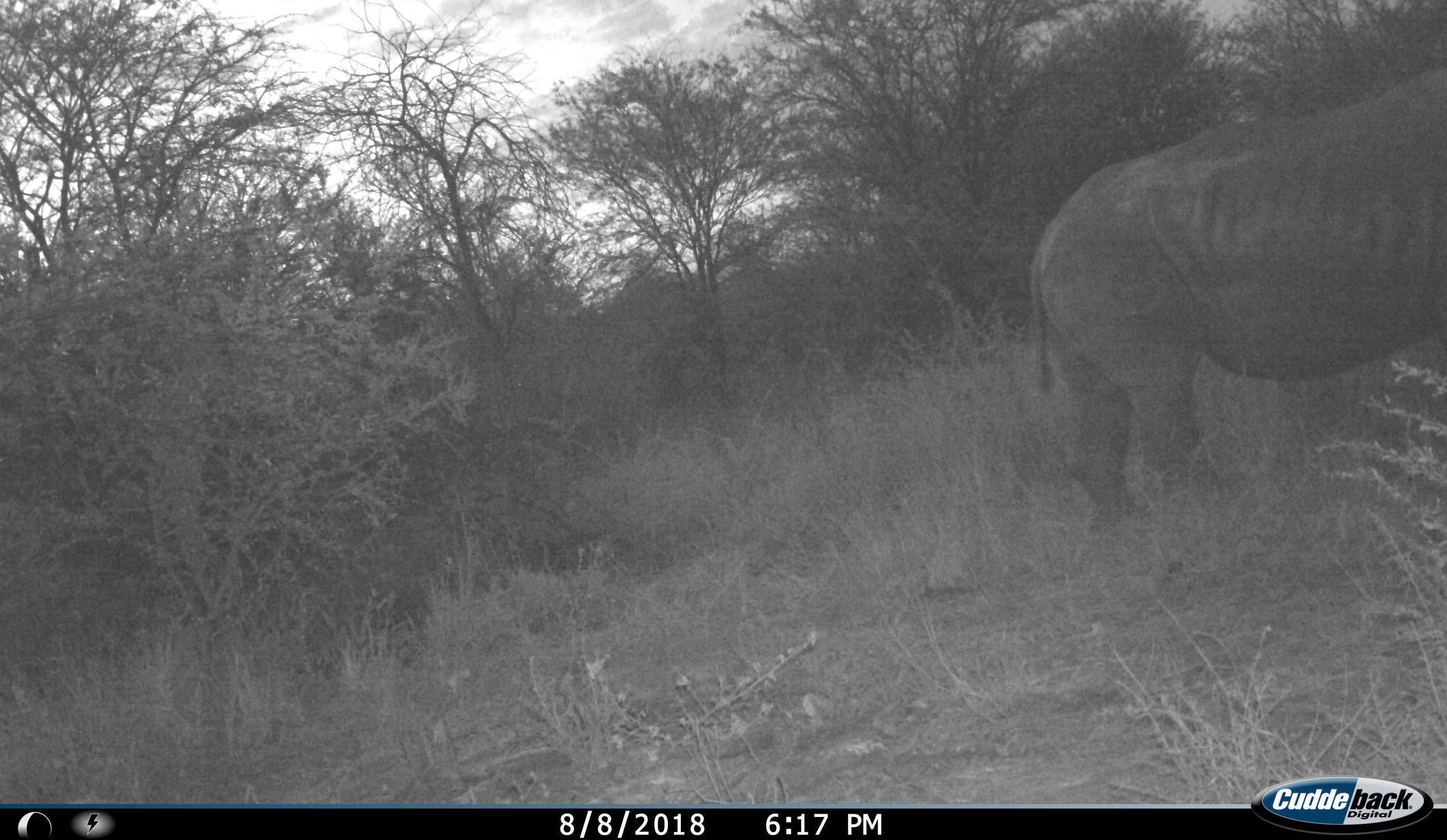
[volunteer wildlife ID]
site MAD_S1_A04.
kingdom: Animalia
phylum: Chordata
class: Mammalia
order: Perissodactyla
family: Rhinocerotidae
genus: Ceratotherium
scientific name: Ceratotherium simum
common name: white rhinoceros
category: rhinoceroswhite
Rhinoceroswhite (white rhinoceros) (Ceratotherium simum), count 1. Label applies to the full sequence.